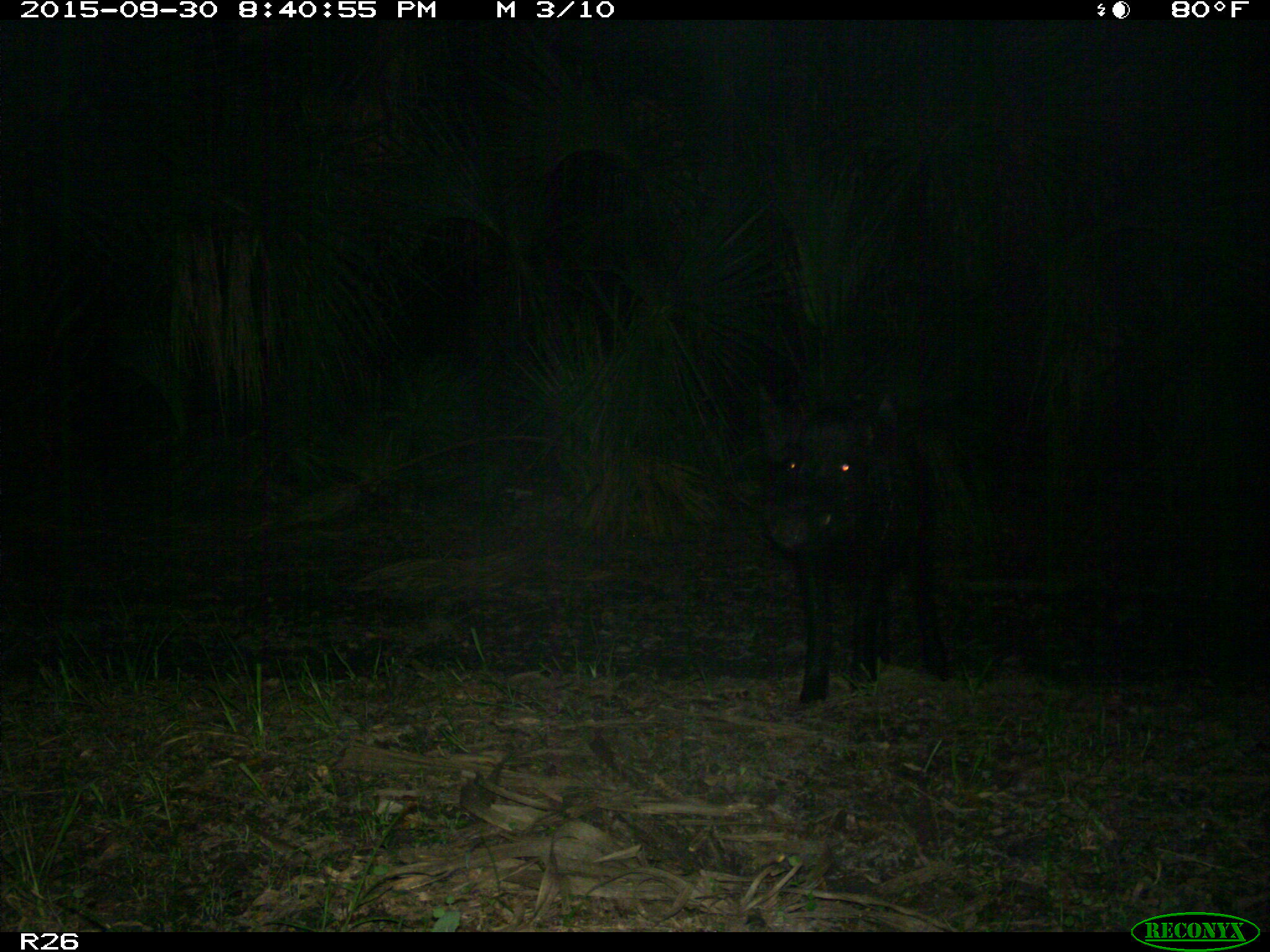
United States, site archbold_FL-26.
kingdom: Animalia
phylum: Chordata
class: Mammalia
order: Artiodactyla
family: Suidae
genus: Sus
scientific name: Sus scrofa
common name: wild boar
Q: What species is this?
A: Sus scrofa (wild boar).